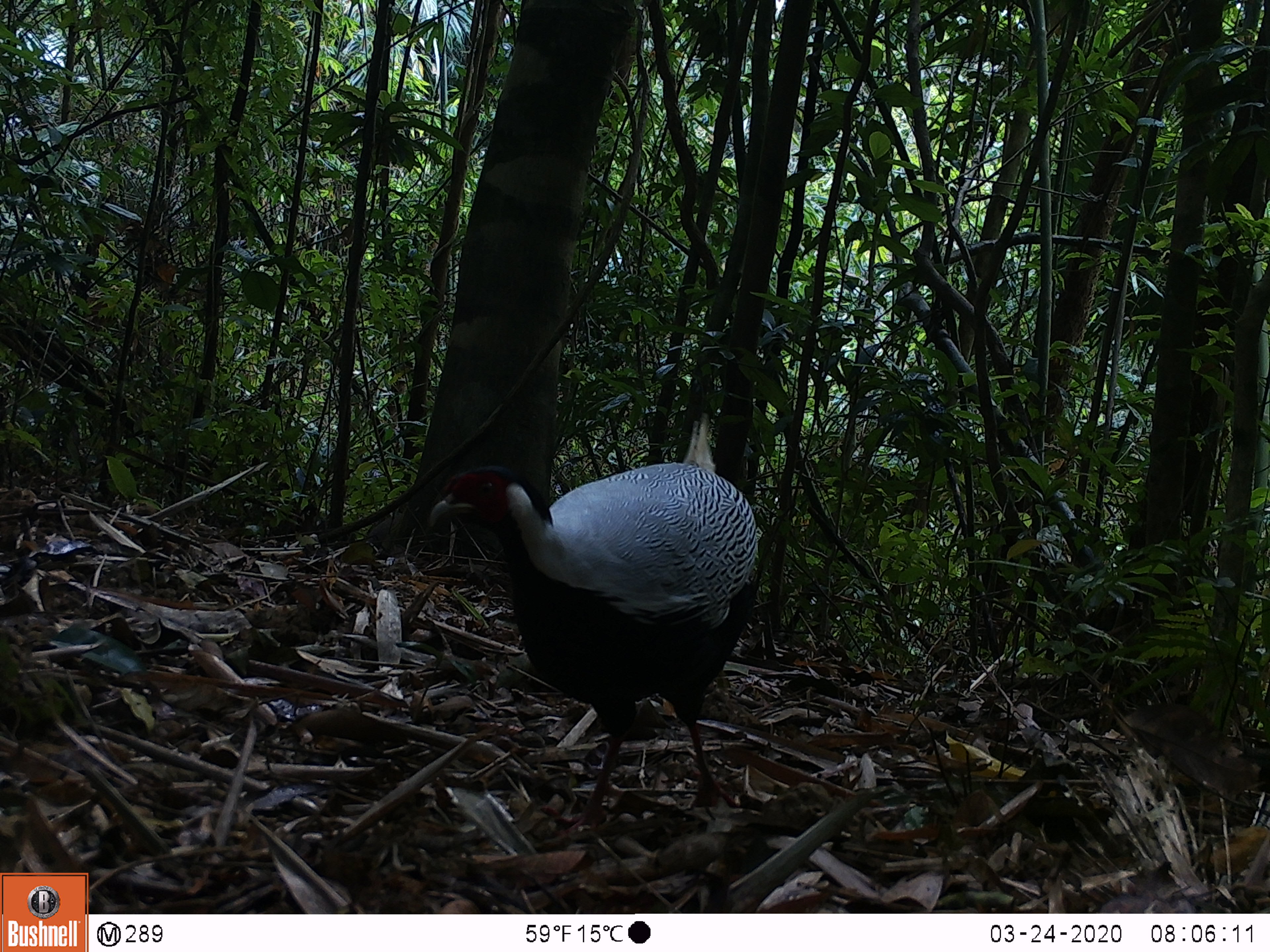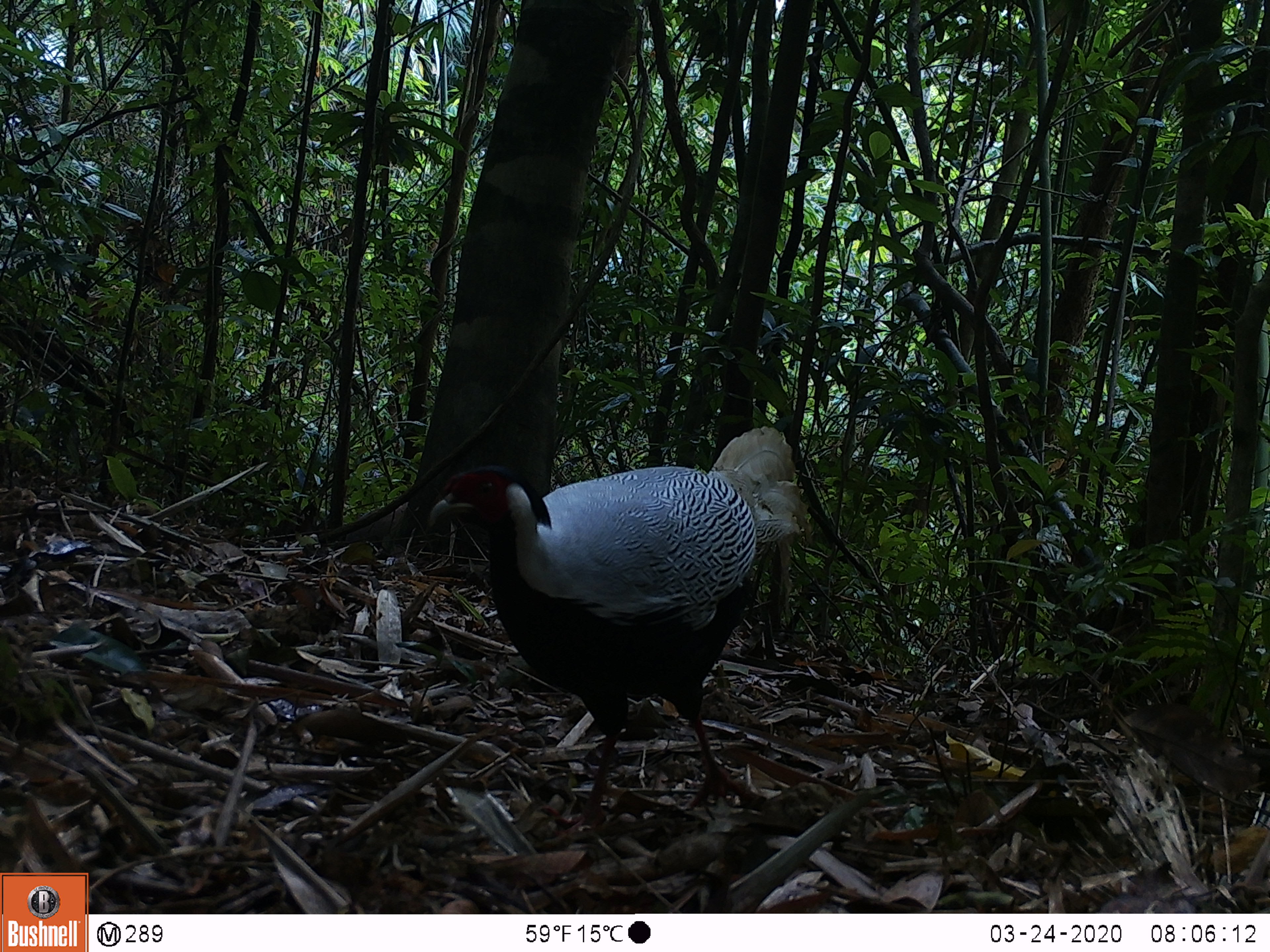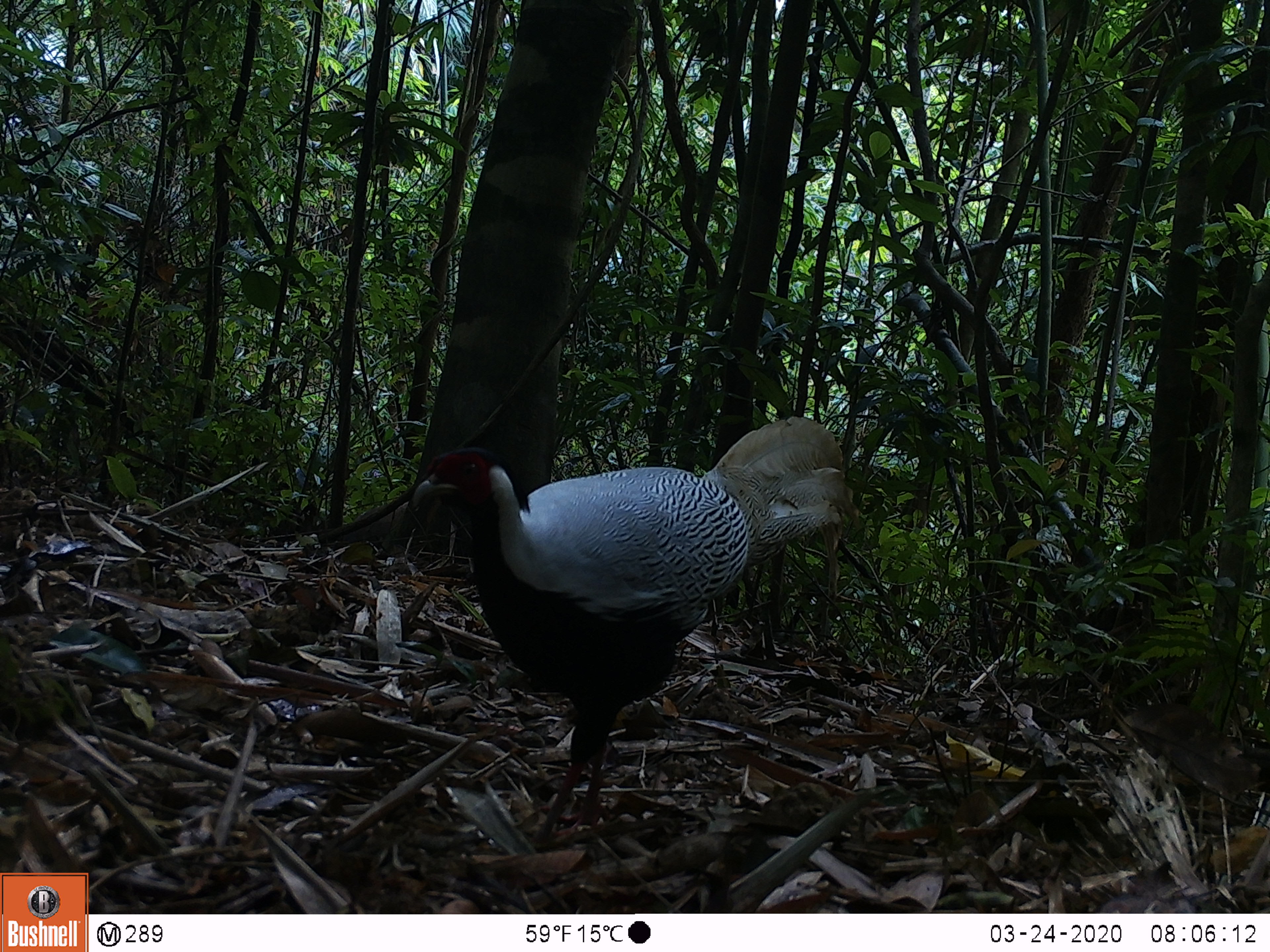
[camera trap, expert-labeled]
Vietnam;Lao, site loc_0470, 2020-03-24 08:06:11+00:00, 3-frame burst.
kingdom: Animalia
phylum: Chordata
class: Aves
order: Galliformes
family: Phasianidae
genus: Lophura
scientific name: Lophura nycthemera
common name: silver pheasant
Silver pheasant (Lophura nycthemera). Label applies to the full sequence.